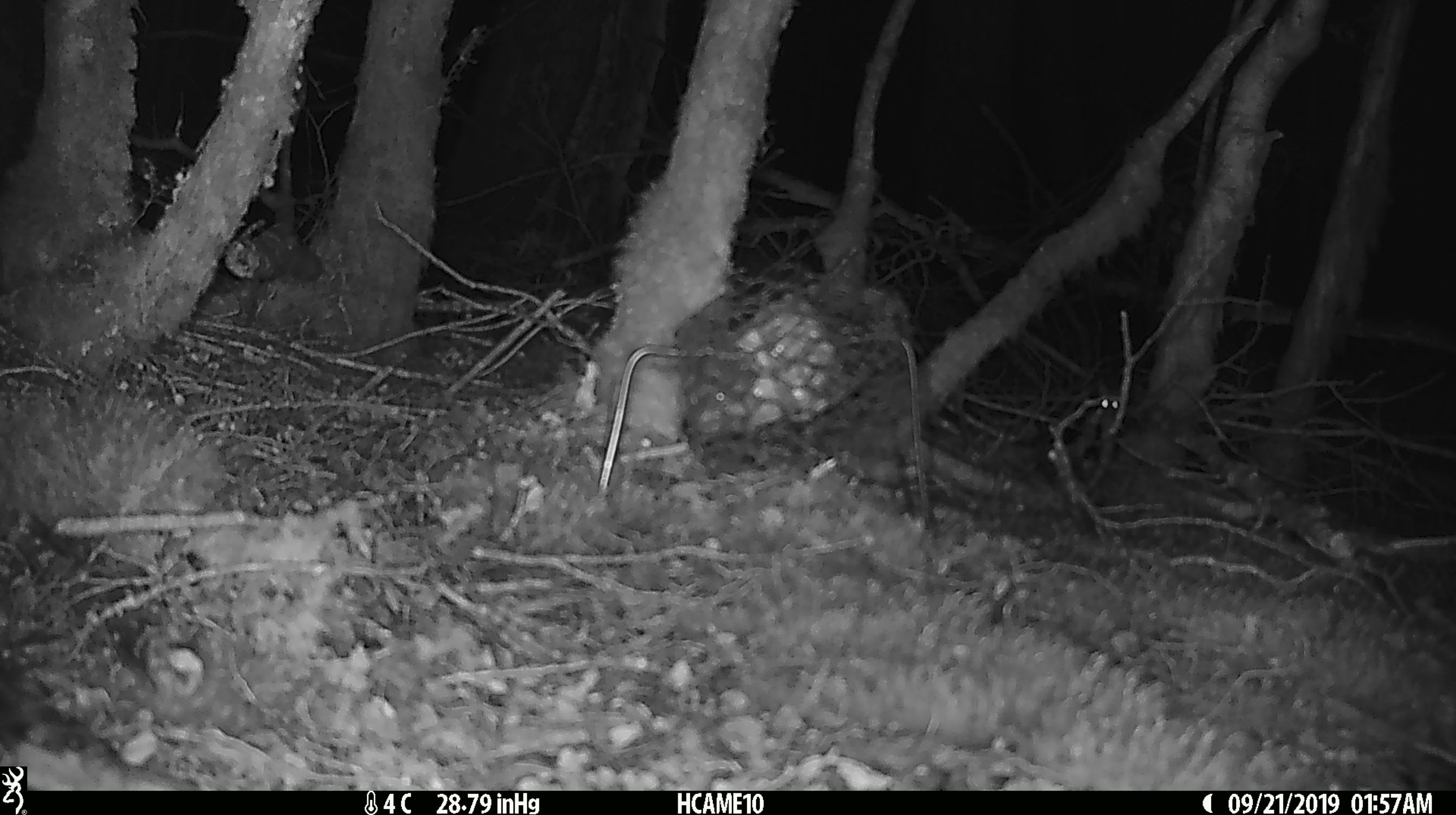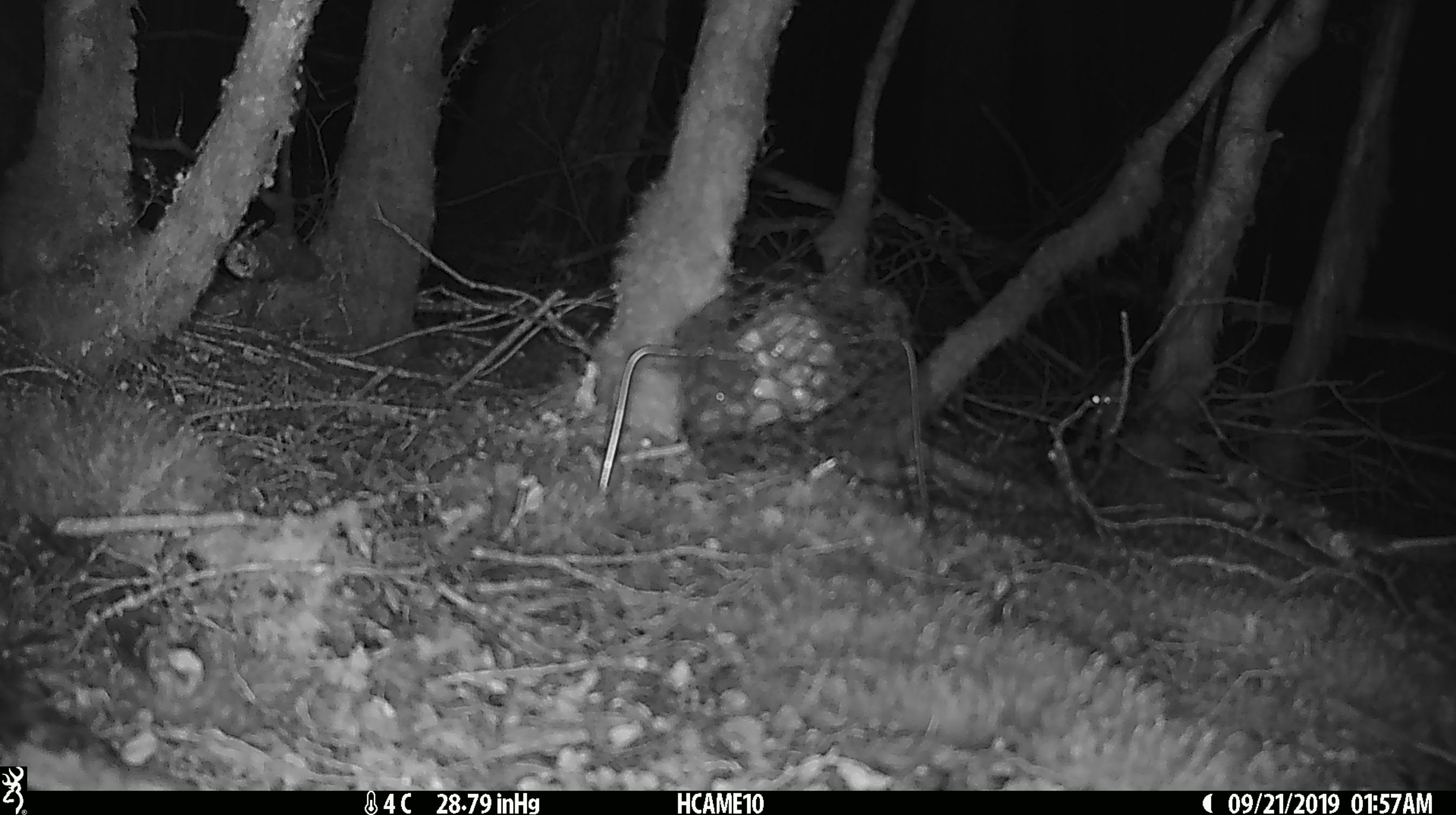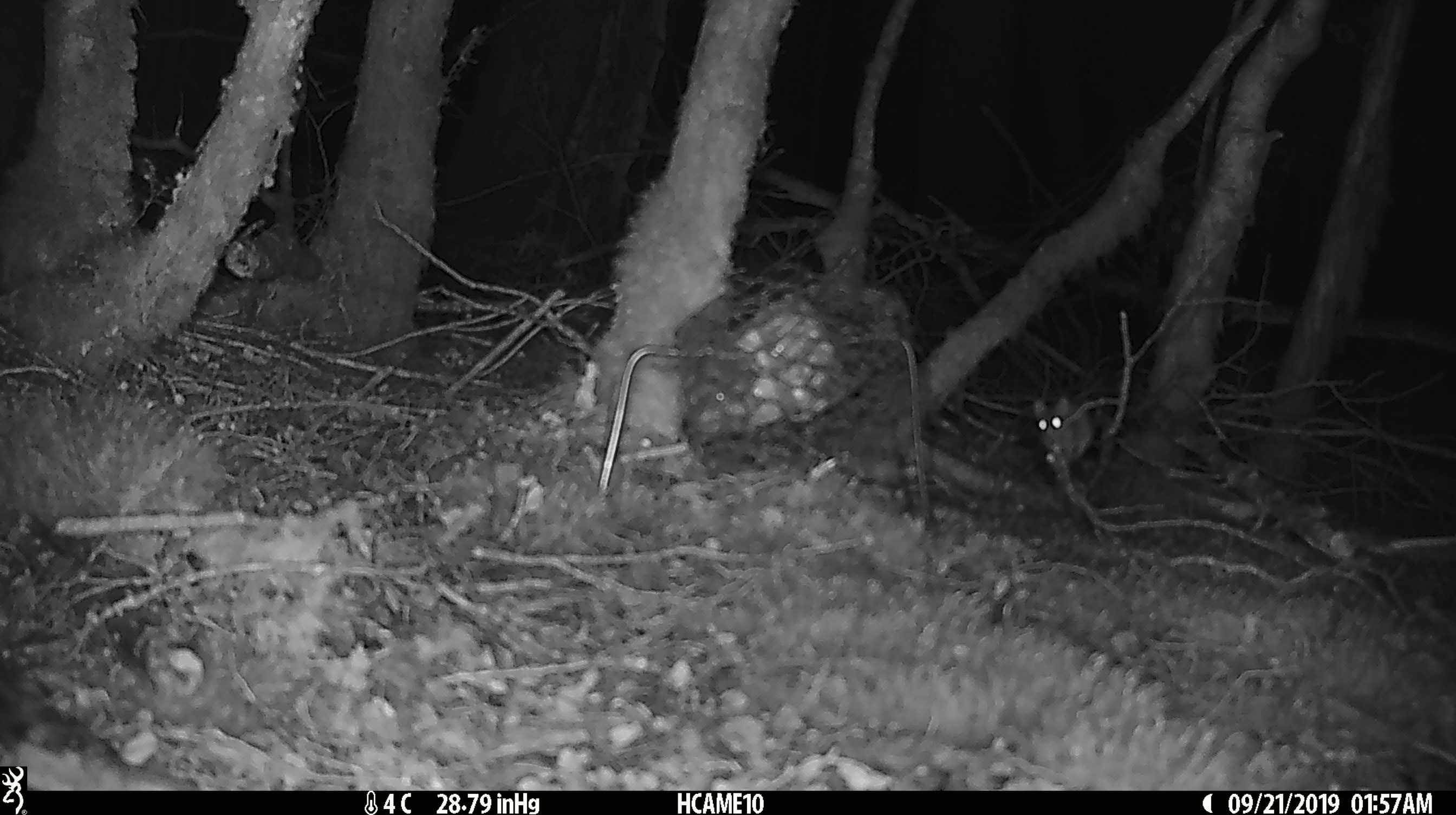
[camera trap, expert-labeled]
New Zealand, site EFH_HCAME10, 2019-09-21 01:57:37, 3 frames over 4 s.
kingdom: Animalia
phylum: Chordata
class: Mammalia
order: Rodentia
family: Muridae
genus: Rattus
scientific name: Rattus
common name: rat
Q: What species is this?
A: Rat (Rattus).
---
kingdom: Animalia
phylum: Chordata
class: Mammalia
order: Rodentia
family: Muridae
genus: Mus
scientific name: Mus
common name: mouse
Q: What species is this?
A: Mouse (Mus).